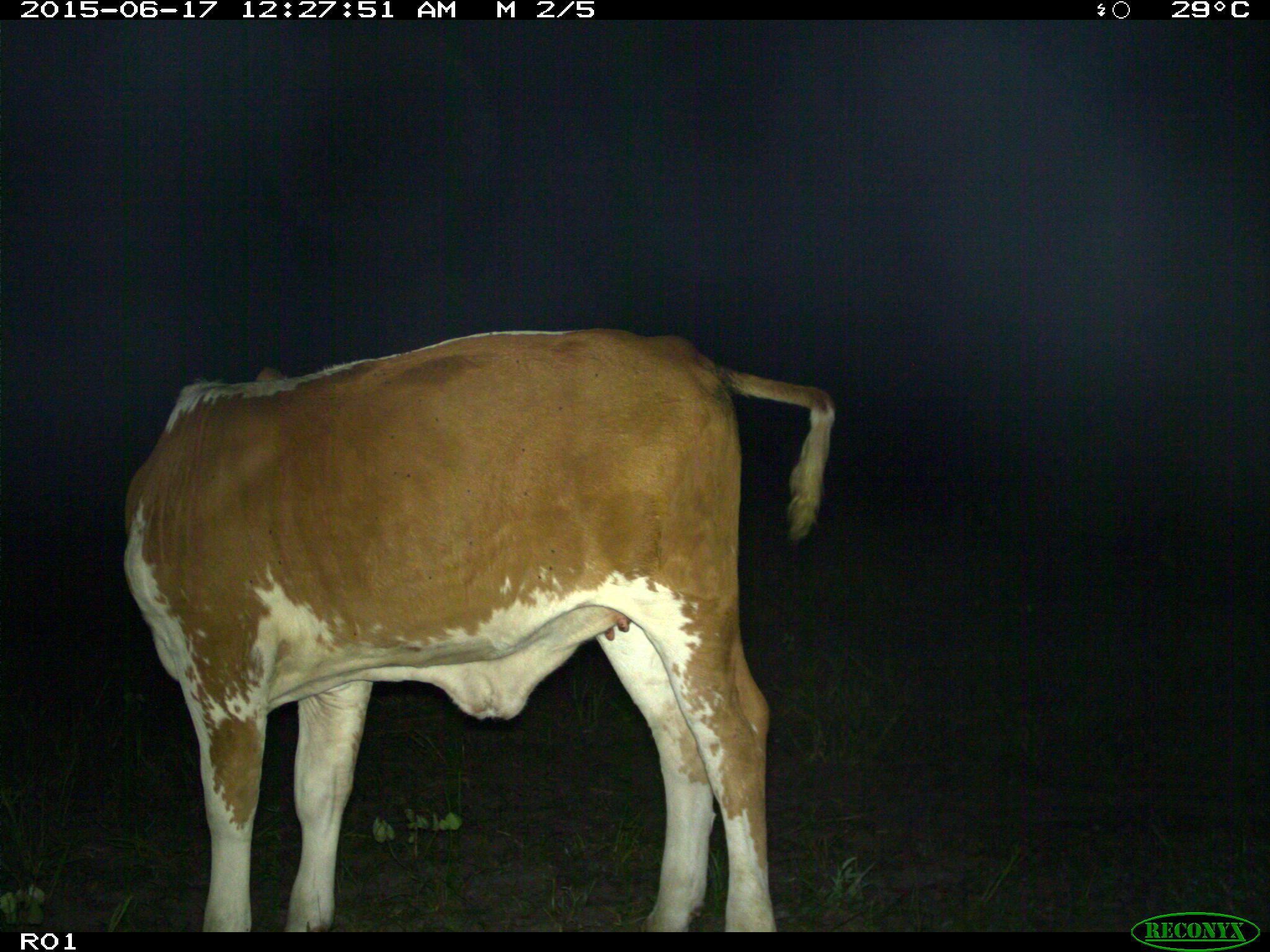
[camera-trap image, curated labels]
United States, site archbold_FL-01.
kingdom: Animalia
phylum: Chordata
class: Mammalia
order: Artiodactyla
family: Bovidae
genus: Bos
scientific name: Bos taurus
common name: domestic cow